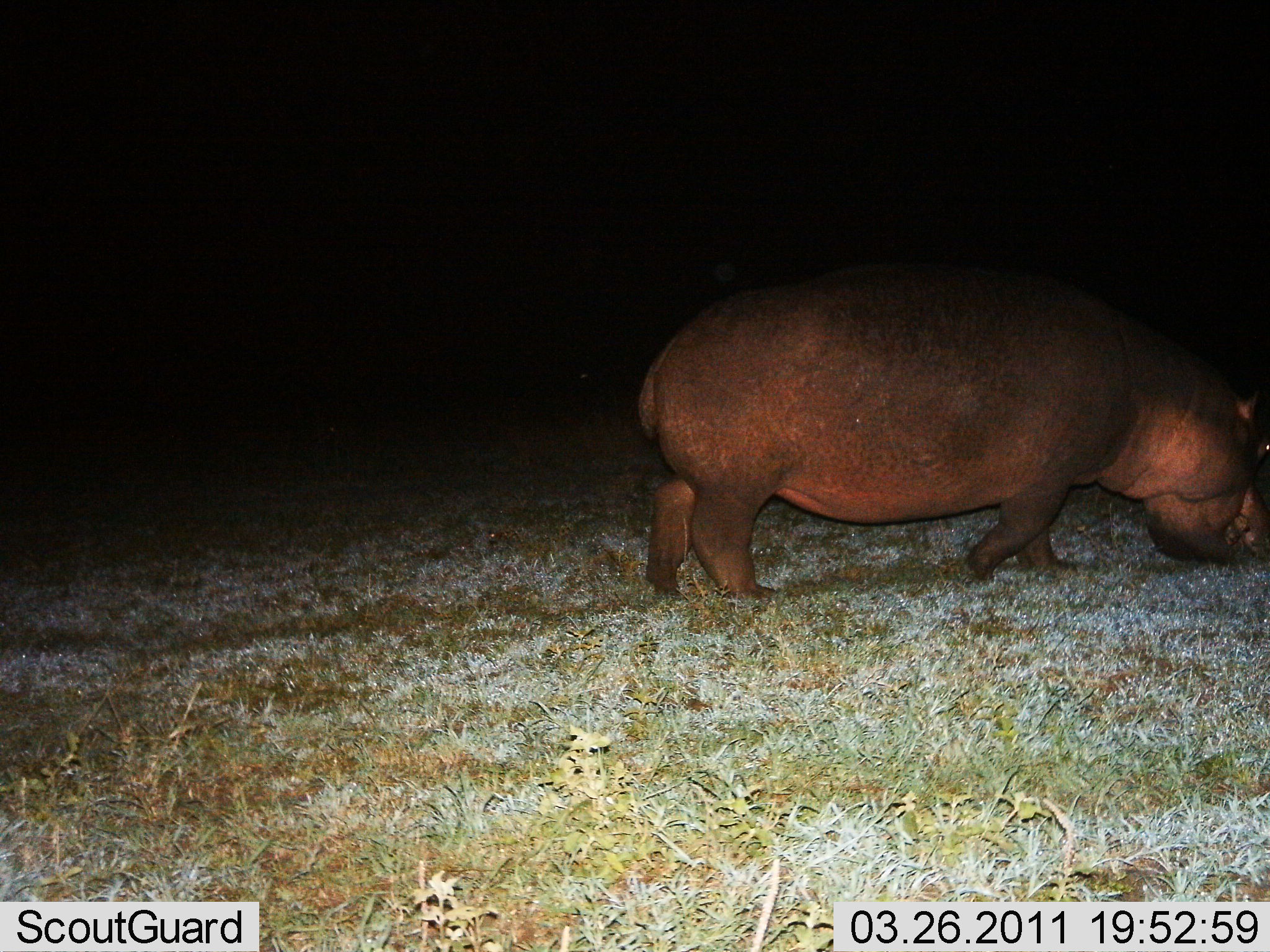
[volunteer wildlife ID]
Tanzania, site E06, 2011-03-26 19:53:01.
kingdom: Animalia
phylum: Chordata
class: Mammalia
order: Artiodactyla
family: Hippopotamidae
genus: Hippopotamus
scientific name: Hippopotamus amphibius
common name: hippopotamus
Hippopotamus (Hippopotamus amphibius), count 1. Behavior (volunteer vote fractions): standing 0%, resting 8%, moving 58%, interacting 0%. Young present (vote fraction): 0%. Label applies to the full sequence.